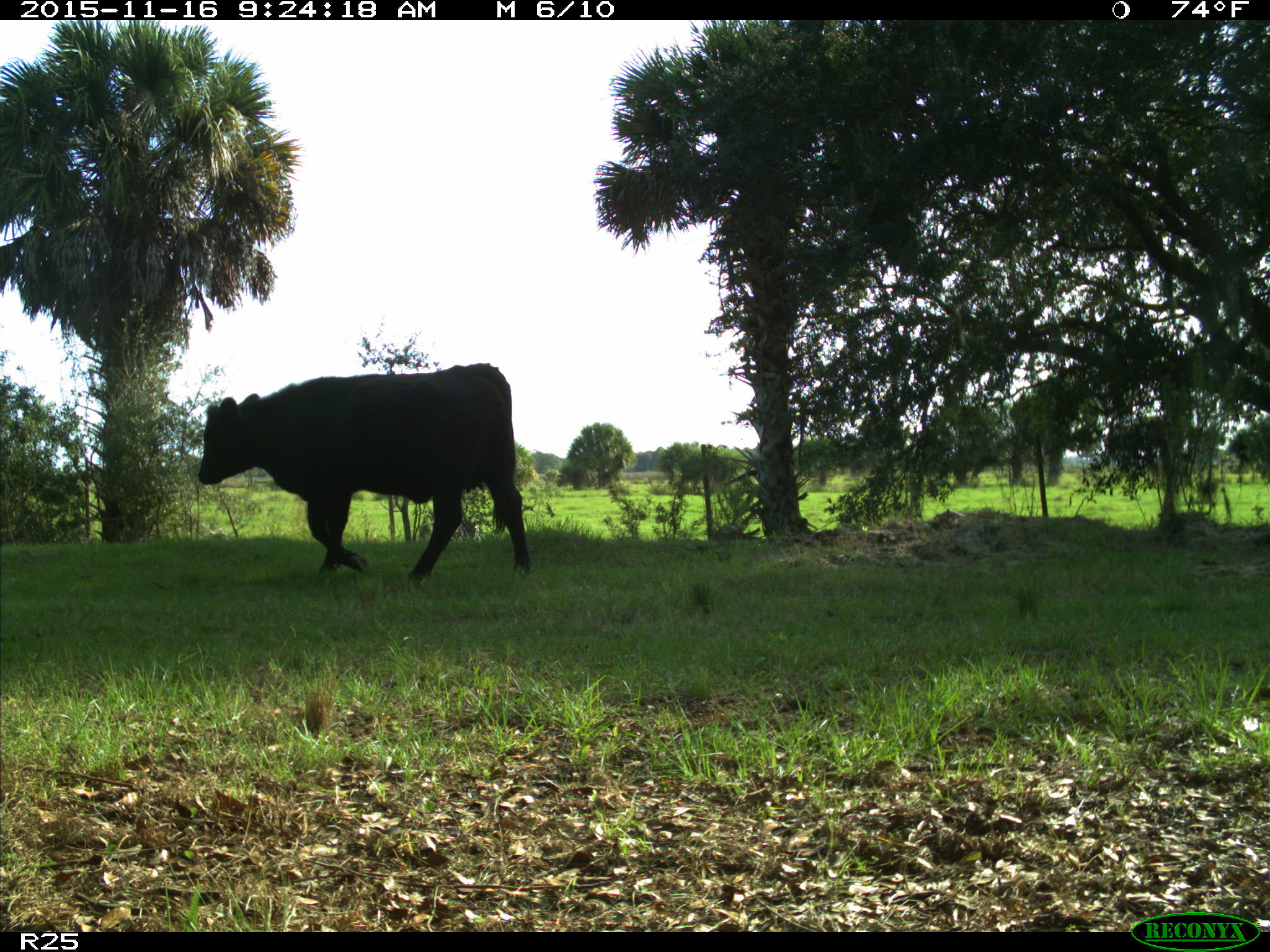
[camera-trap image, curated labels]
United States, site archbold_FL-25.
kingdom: Animalia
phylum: Chordata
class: Mammalia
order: Artiodactyla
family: Bovidae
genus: Bos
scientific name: Bos taurus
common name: domestic cow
Bos taurus (domestic cow).